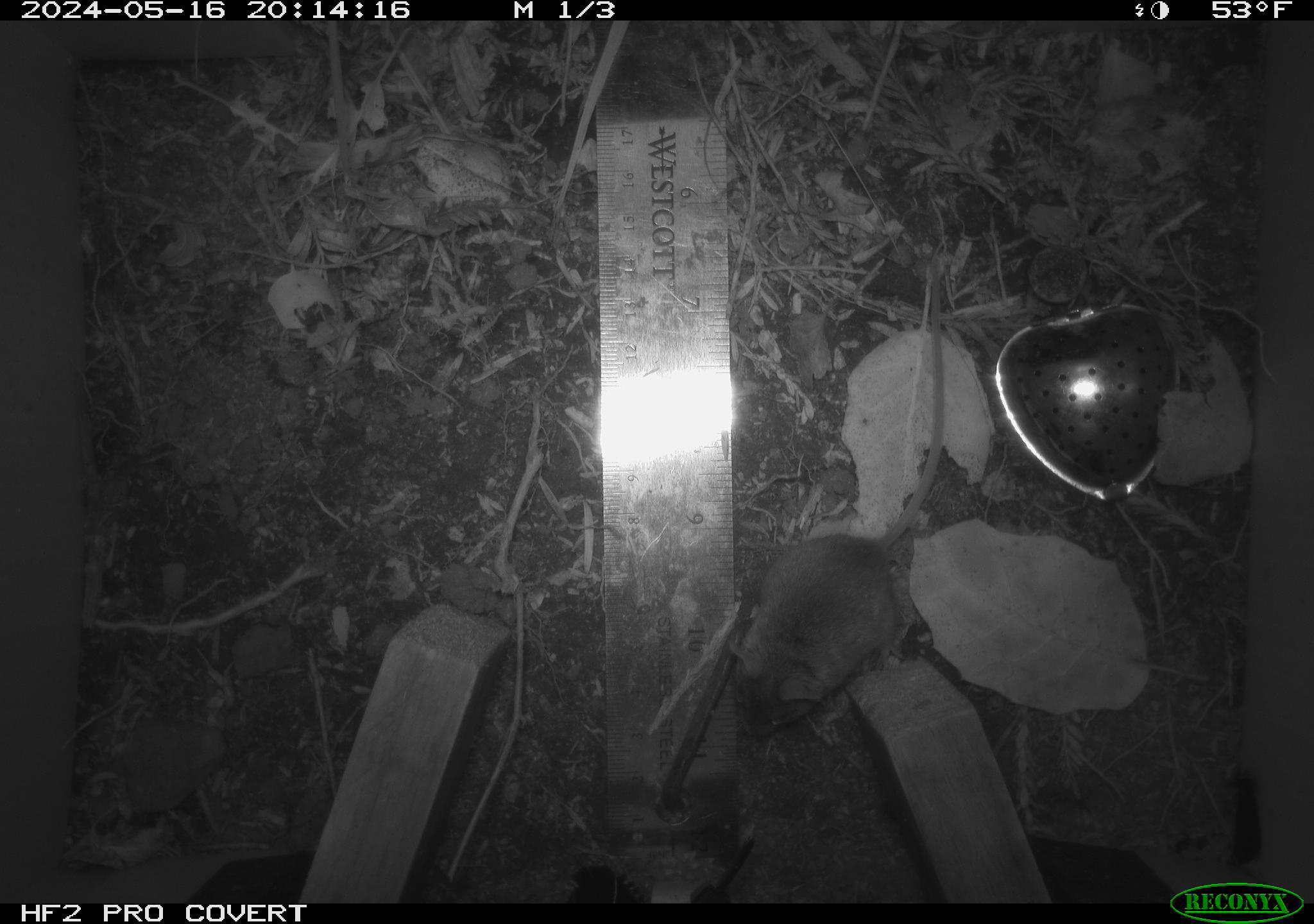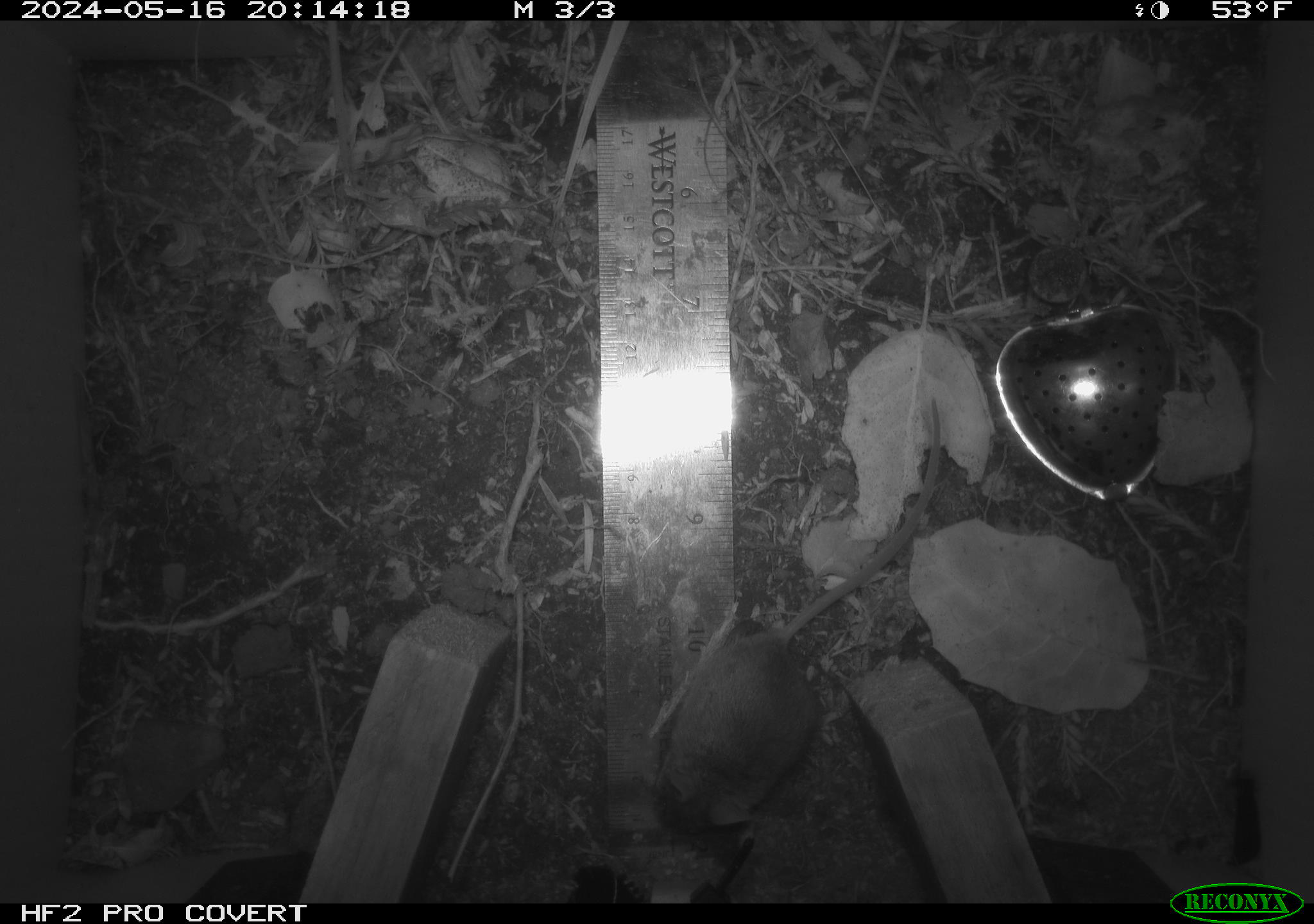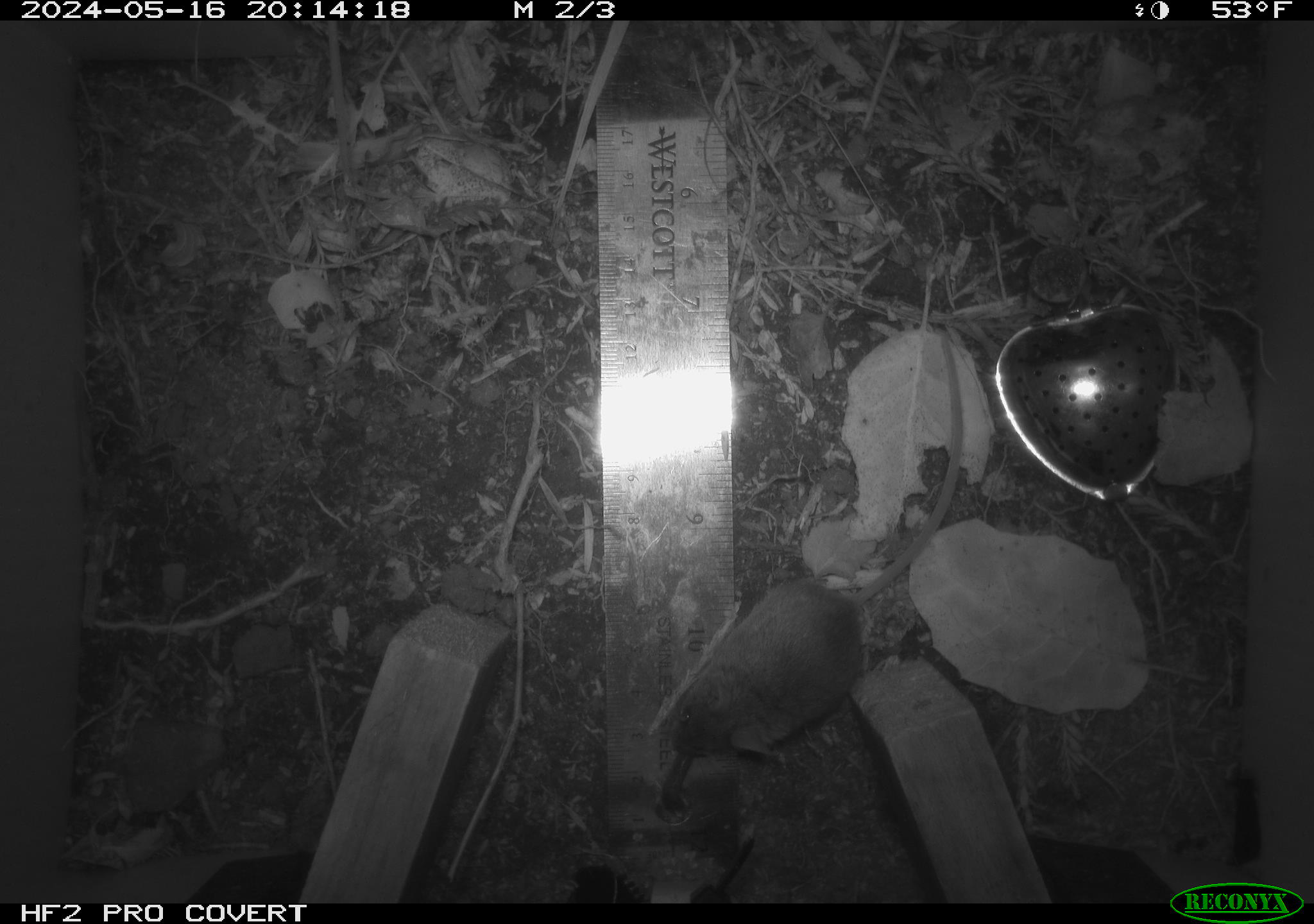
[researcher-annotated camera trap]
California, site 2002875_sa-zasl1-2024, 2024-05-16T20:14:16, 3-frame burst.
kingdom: Animalia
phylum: Chordata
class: Mammalia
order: Rodentia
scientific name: Rodentia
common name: rodent